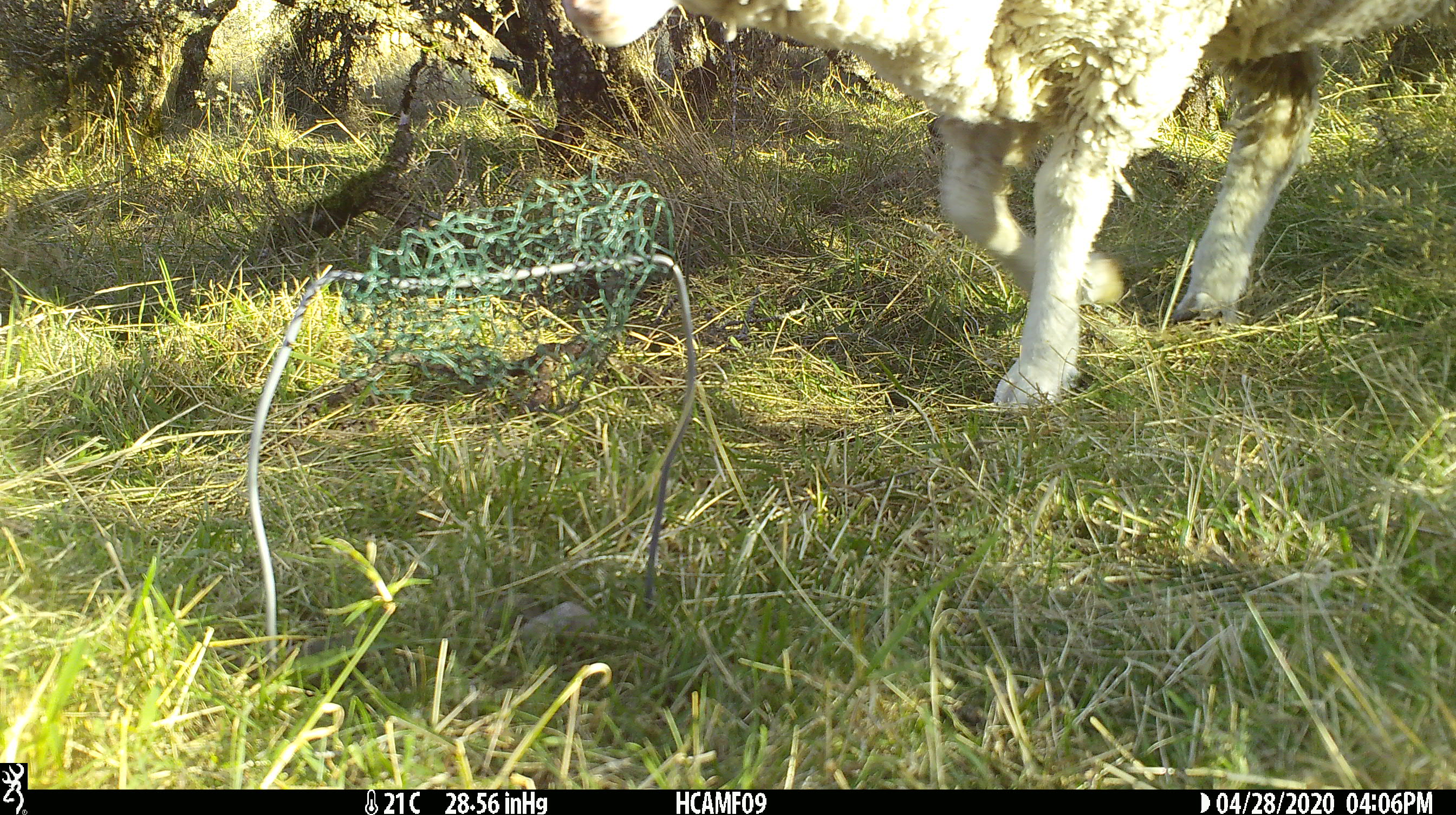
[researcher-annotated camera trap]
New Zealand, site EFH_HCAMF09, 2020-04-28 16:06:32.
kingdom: Animalia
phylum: Chordata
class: Mammalia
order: Artiodactyla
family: Bovidae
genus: Ovis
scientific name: Ovis aries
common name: domestic sheep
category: sheep